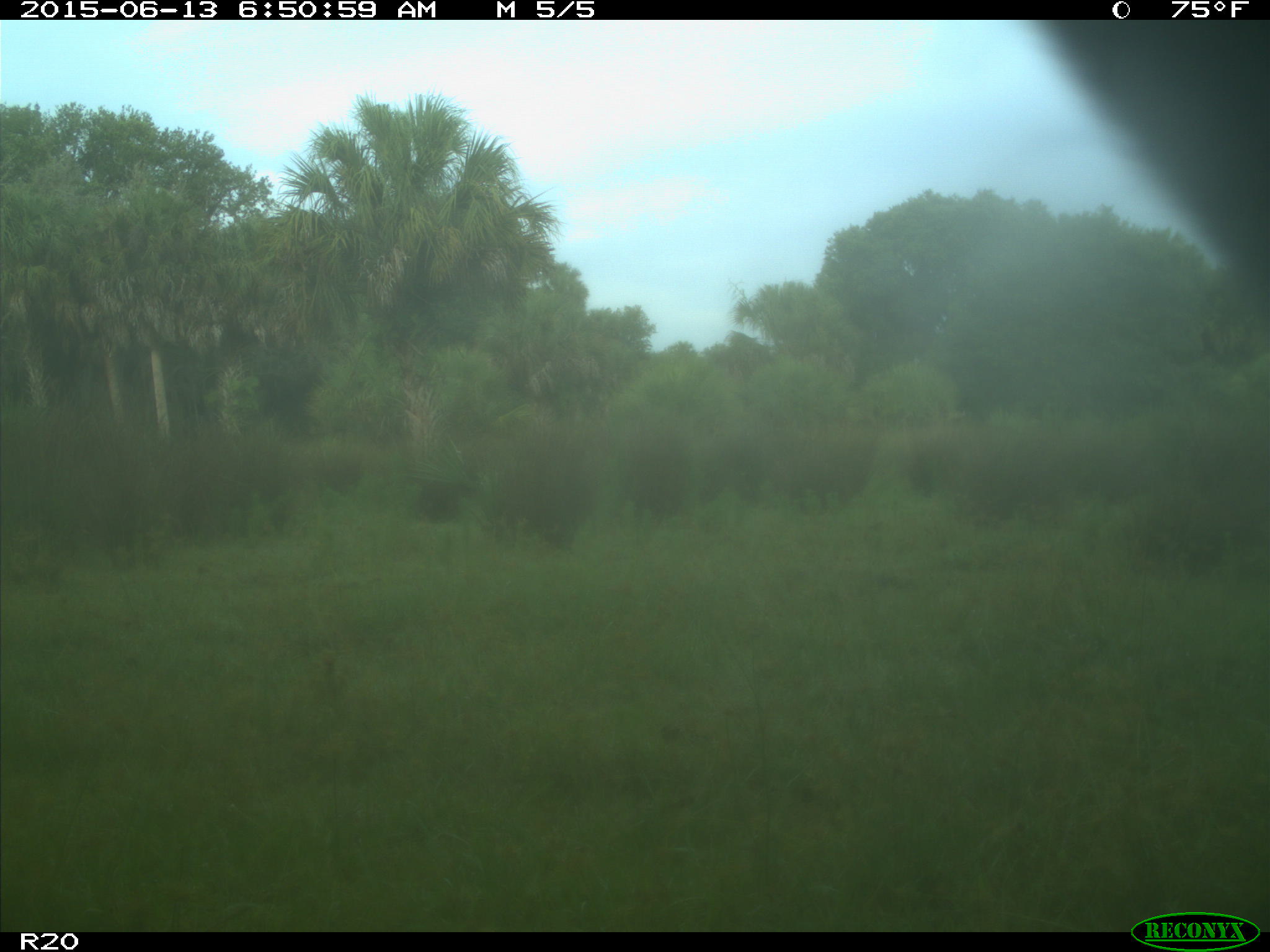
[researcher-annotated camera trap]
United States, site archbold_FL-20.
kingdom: Animalia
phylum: Chordata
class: Mammalia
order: Artiodactyla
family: Bovidae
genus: Bos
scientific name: Bos taurus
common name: domestic cow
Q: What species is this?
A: Bos taurus (domestic cow).